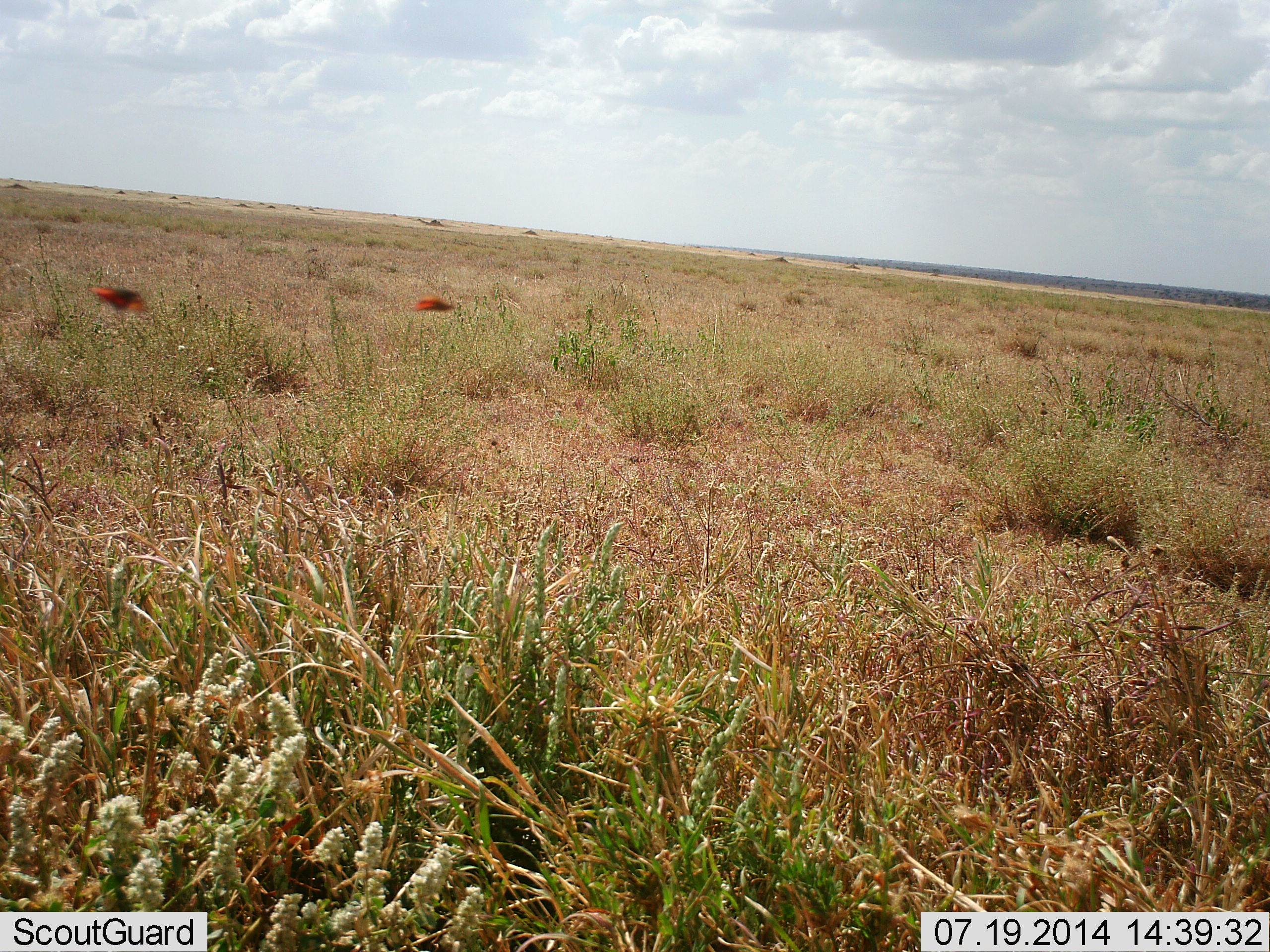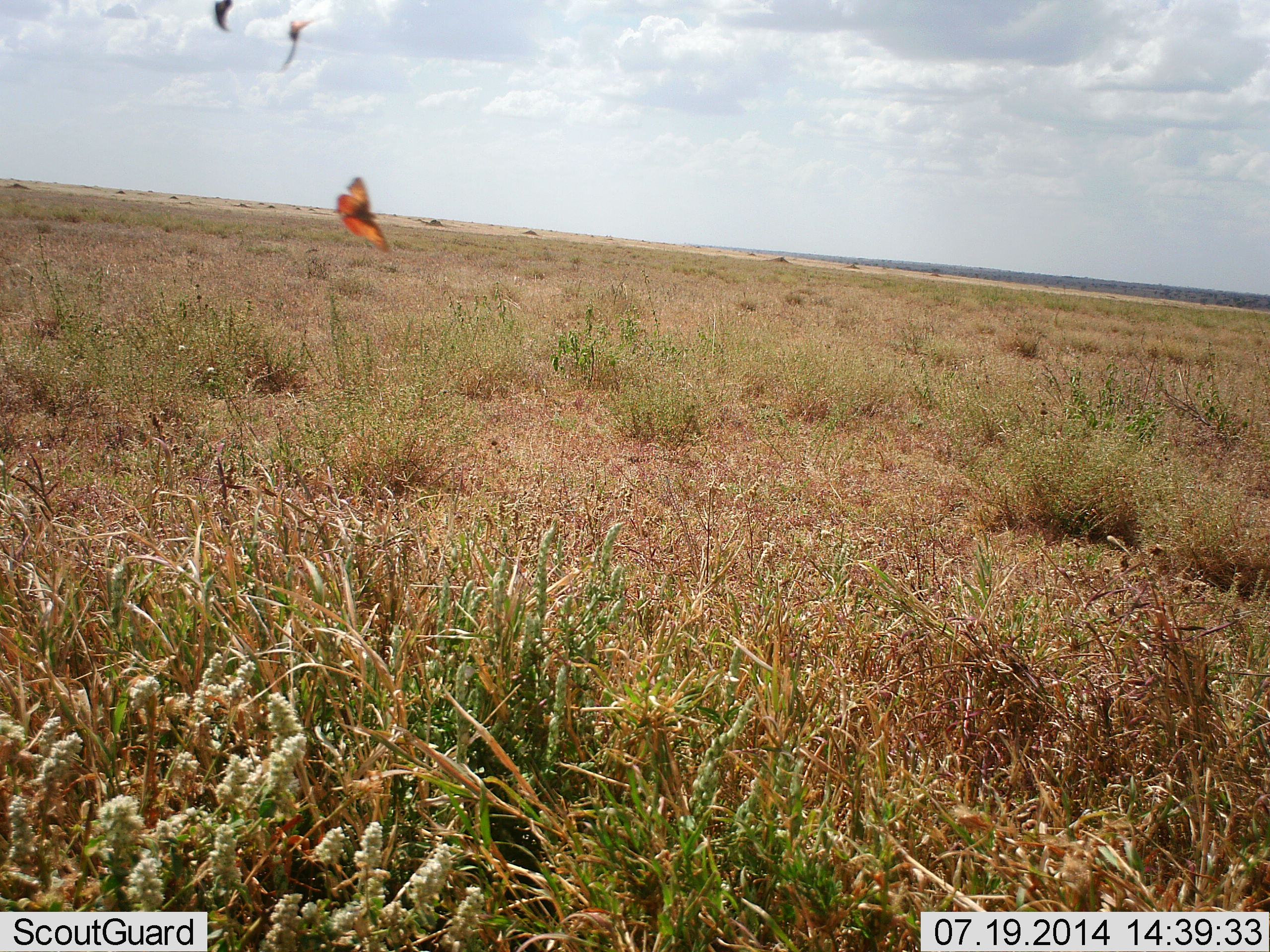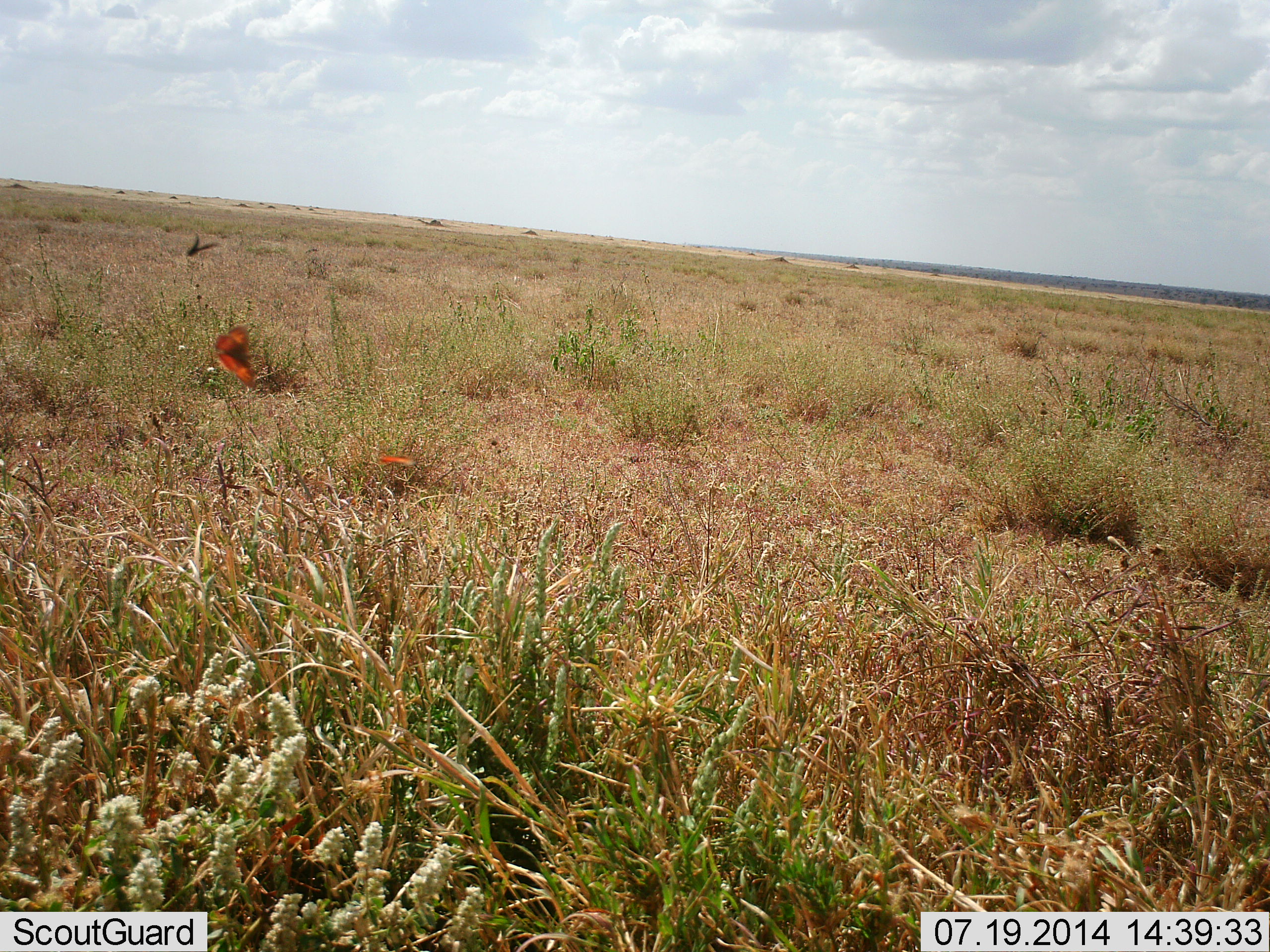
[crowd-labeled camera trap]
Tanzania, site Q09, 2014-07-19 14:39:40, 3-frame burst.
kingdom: Animalia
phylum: Arthropoda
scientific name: Arthropoda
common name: arthropods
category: insectspider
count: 3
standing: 0%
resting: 0%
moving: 100%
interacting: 0%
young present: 0%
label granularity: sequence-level